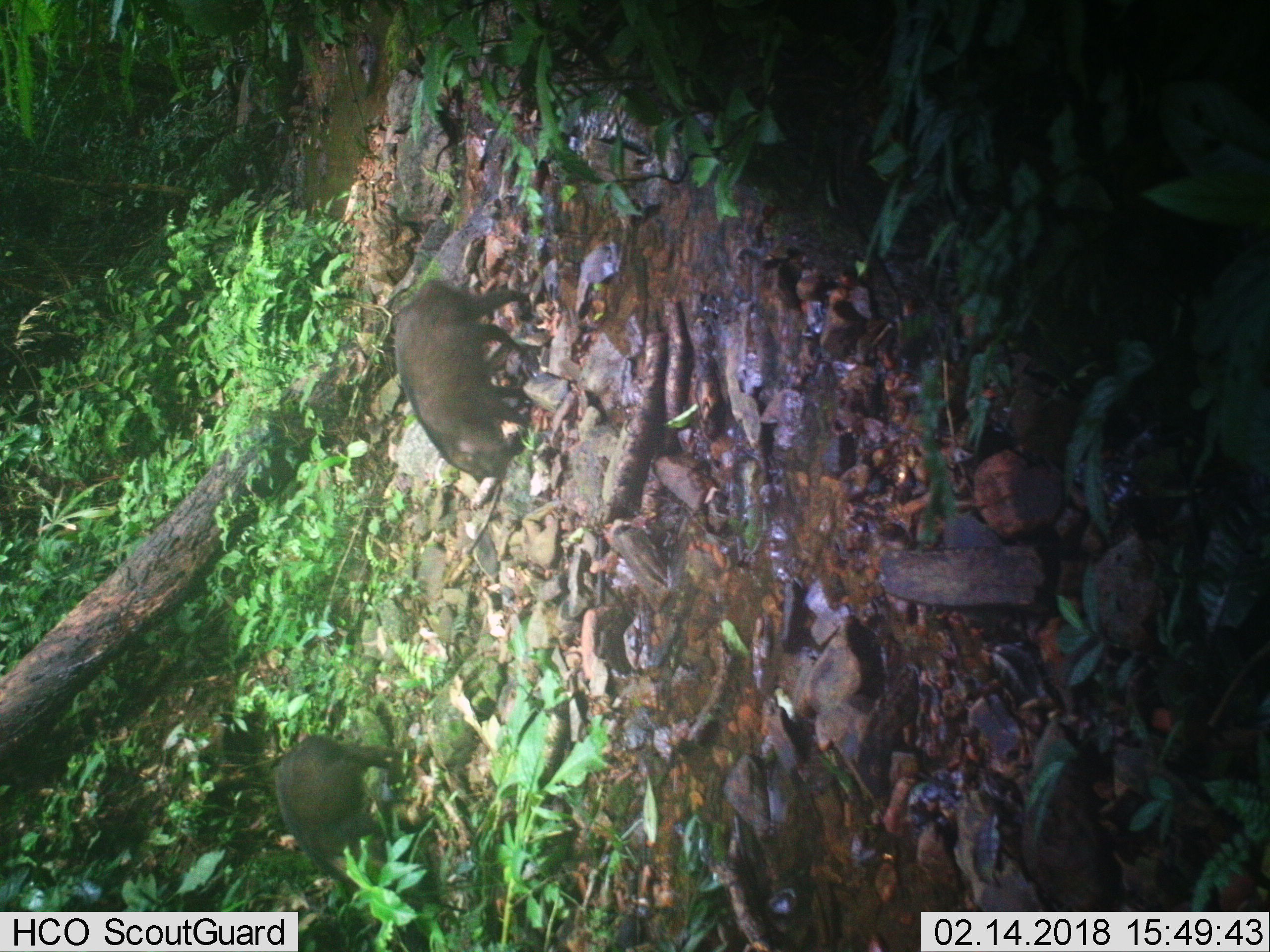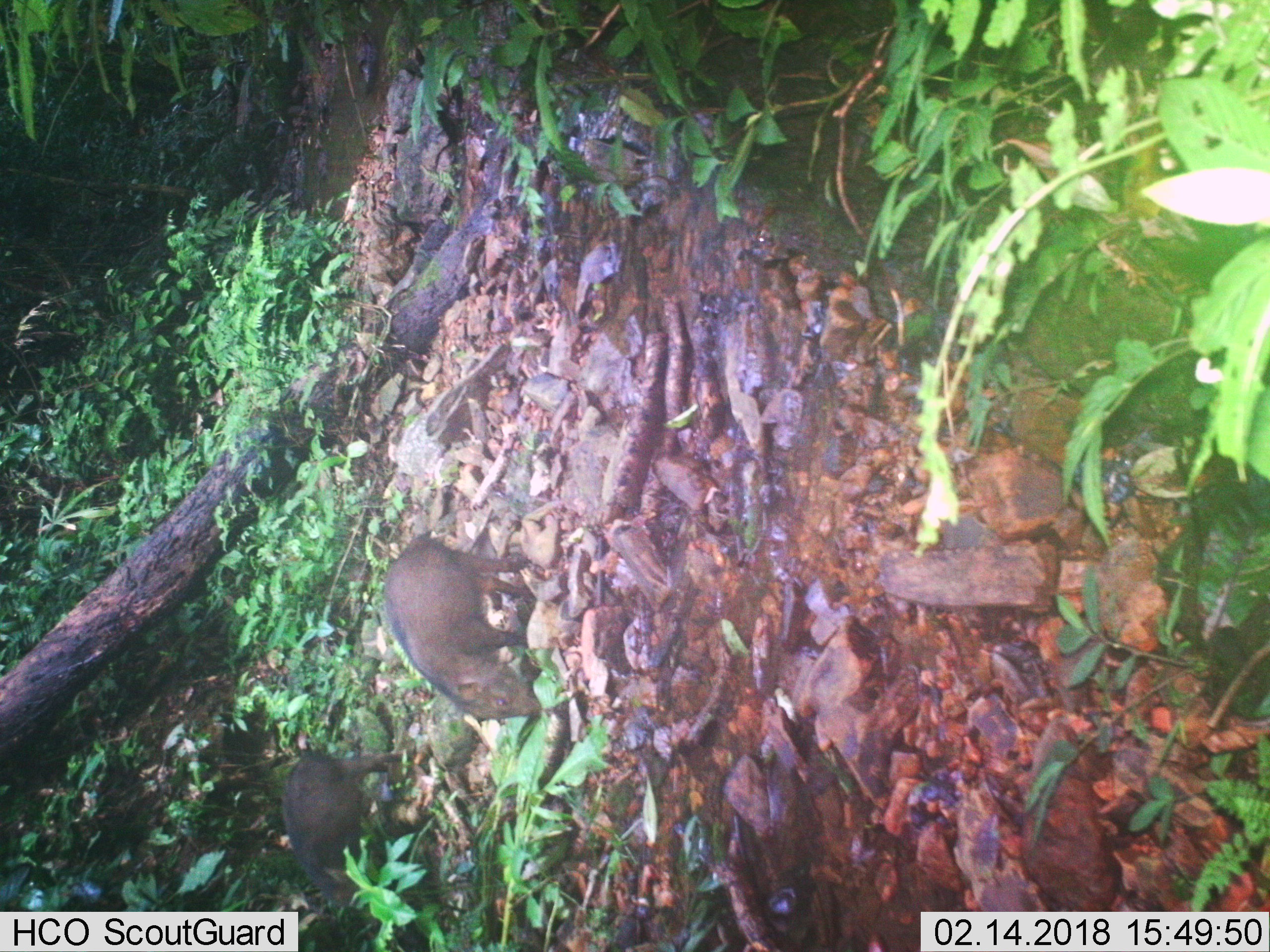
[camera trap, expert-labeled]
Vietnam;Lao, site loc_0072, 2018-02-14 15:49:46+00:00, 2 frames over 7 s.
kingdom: Animalia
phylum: Chordata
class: Mammalia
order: Artiodactyla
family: Suidae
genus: Sus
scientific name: Sus scrofa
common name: eurasian wild pig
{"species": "eurasian wild pig (Sus scrofa)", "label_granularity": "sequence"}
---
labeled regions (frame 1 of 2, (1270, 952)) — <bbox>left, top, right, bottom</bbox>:
eurasian wild pig: <bbox>393, 279, 530, 484</bbox>; <bbox>273, 732, 402, 891</bbox>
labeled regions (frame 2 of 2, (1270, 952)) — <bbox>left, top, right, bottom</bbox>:
eurasian wild pig: <bbox>382, 528, 541, 719</bbox>; <bbox>281, 729, 415, 908</bbox>